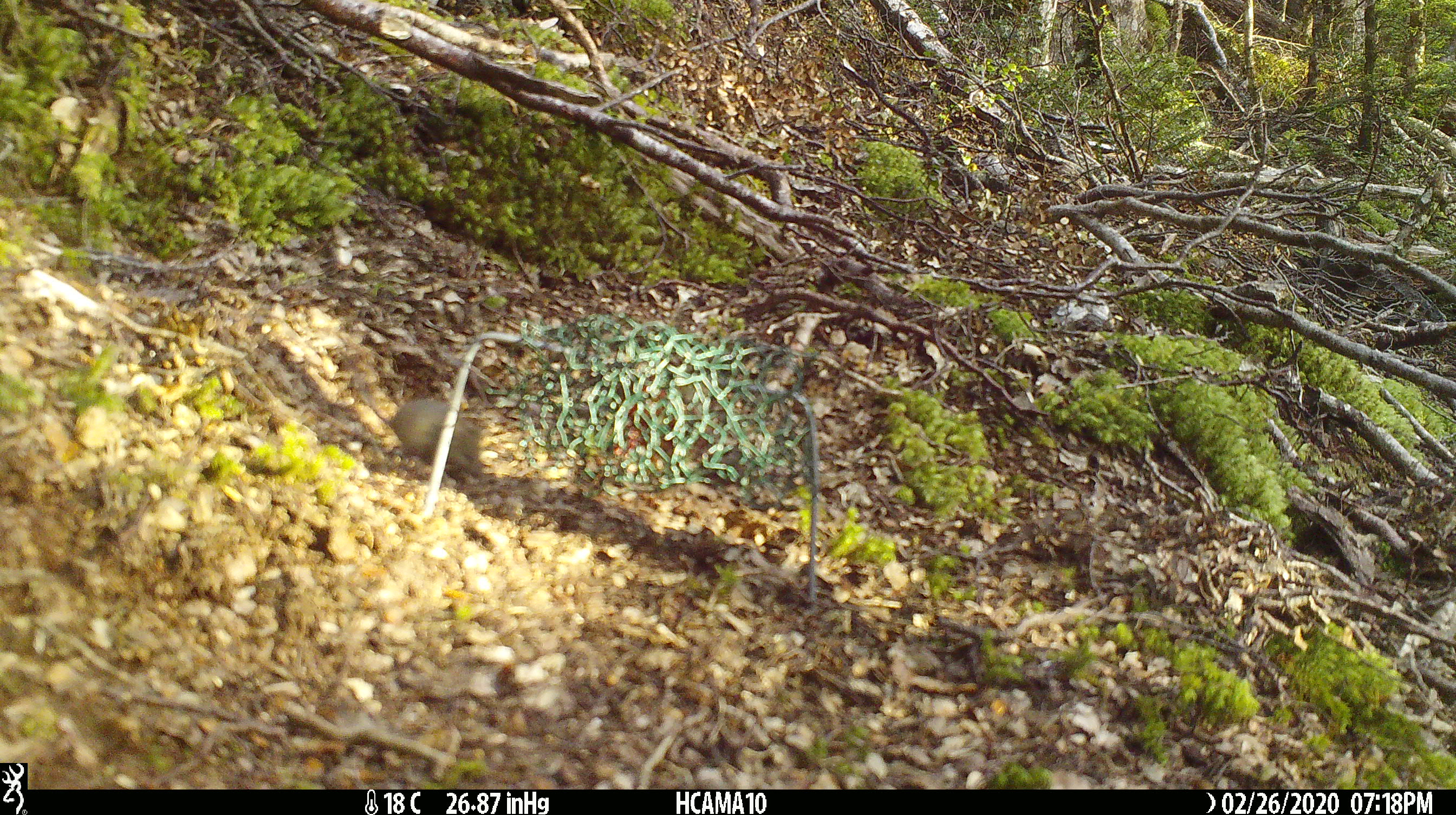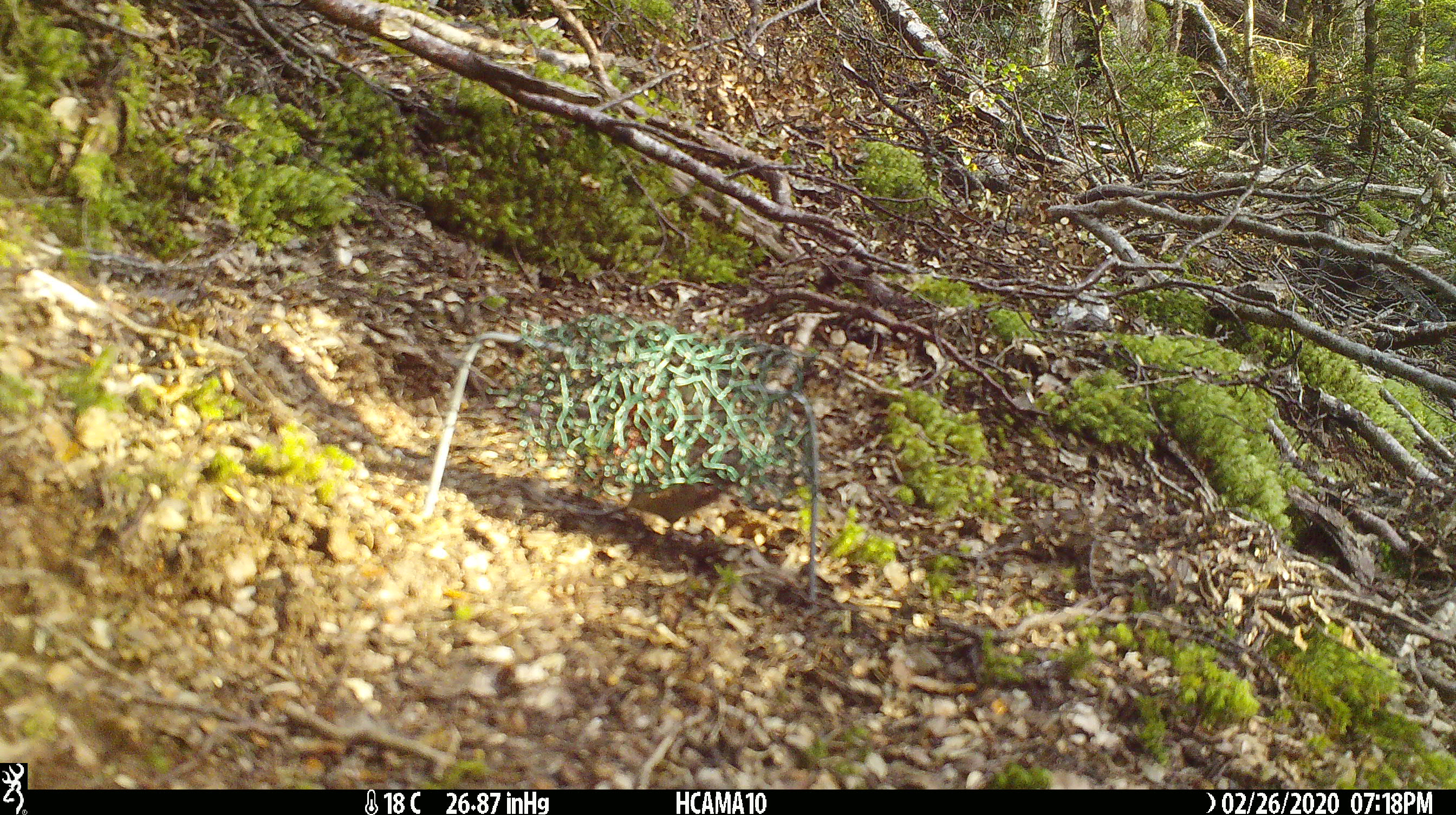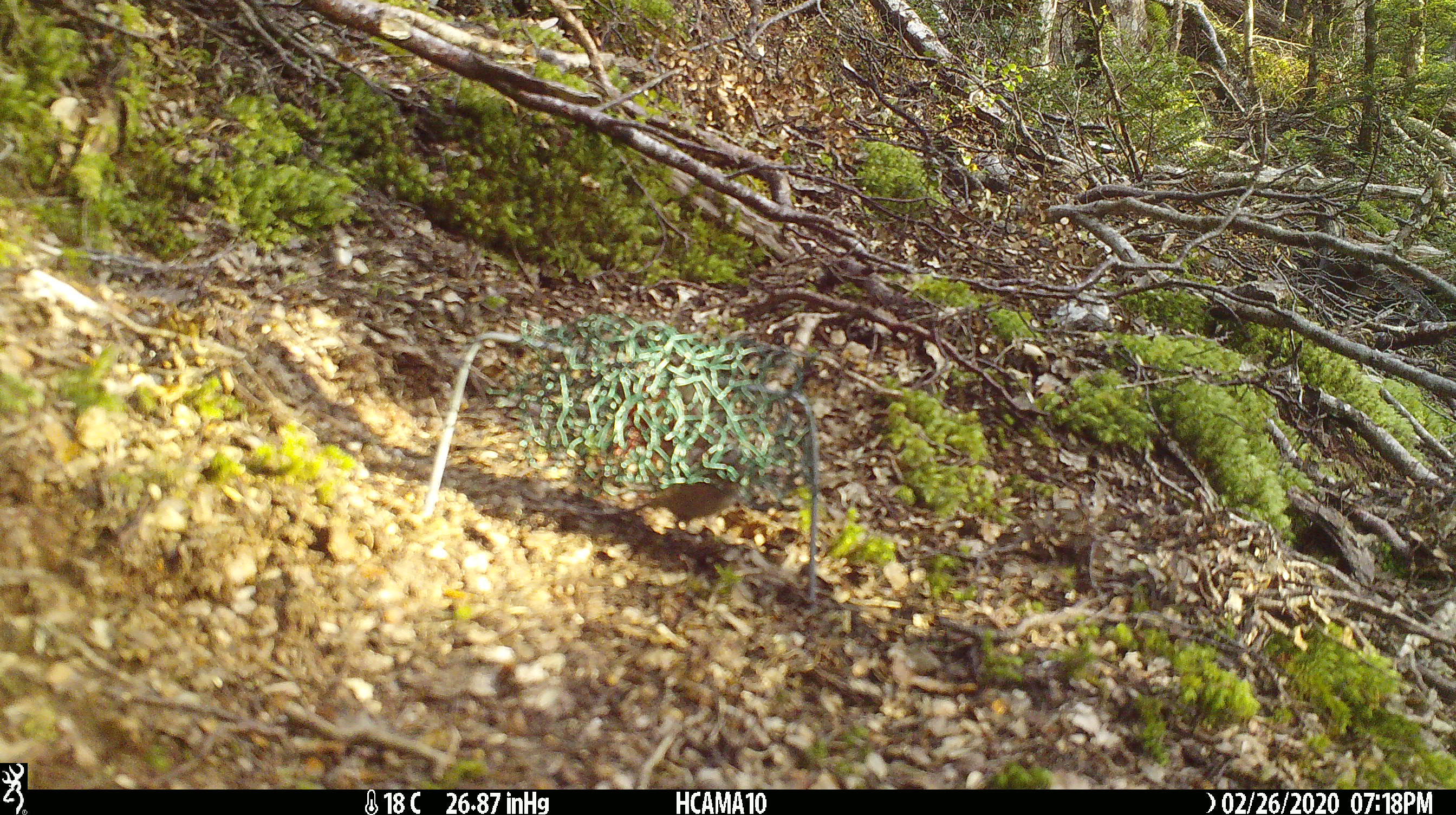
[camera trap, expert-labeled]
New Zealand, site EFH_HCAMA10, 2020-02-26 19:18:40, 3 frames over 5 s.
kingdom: Animalia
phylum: Chordata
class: Mammalia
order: Rodentia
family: Muridae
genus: Mus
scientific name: Mus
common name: mouse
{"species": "mouse (Mus)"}